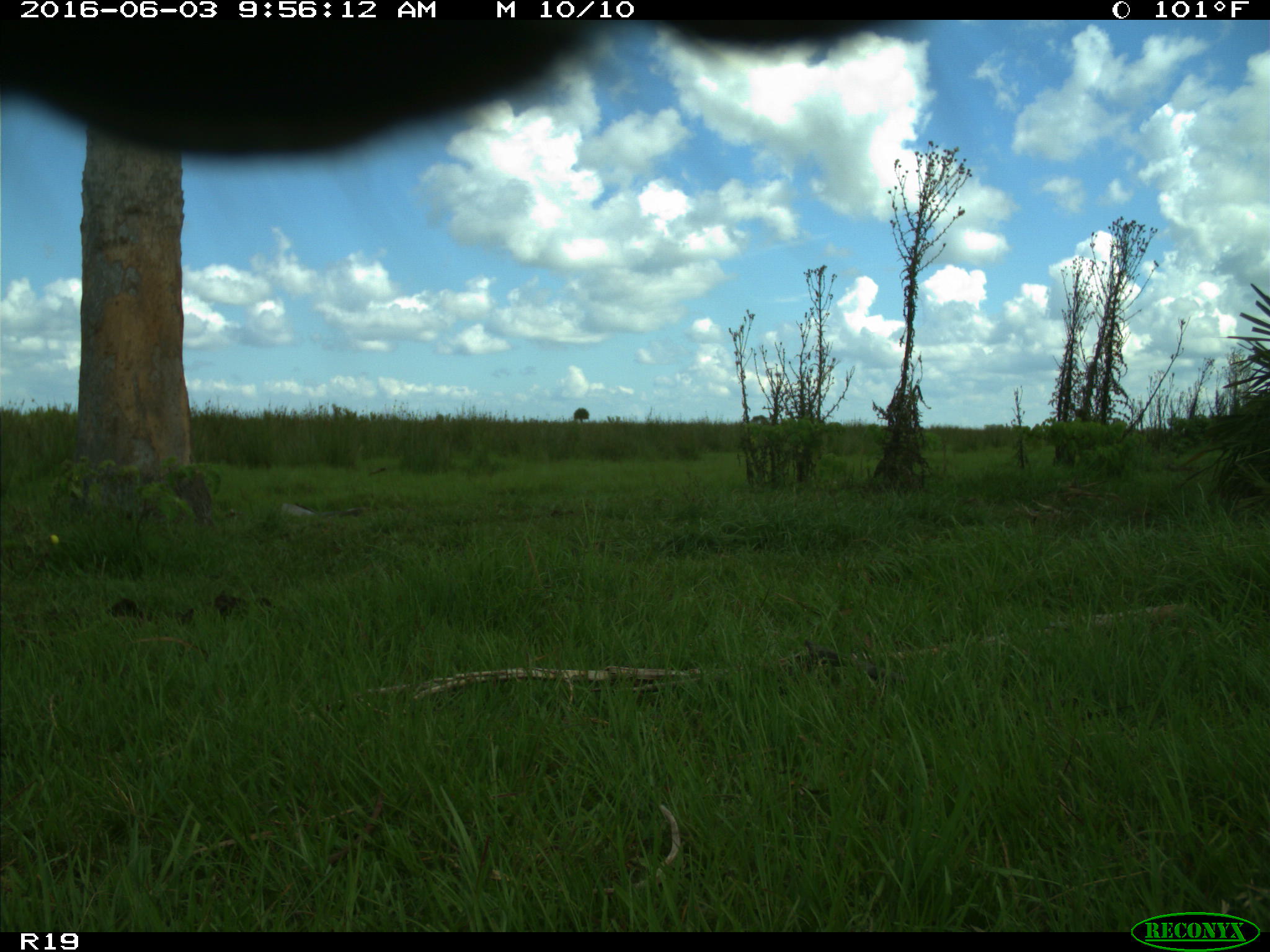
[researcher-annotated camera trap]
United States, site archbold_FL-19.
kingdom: Animalia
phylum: Chordata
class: Mammalia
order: Artiodactyla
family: Bovidae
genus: Bos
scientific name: Bos taurus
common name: domestic cow